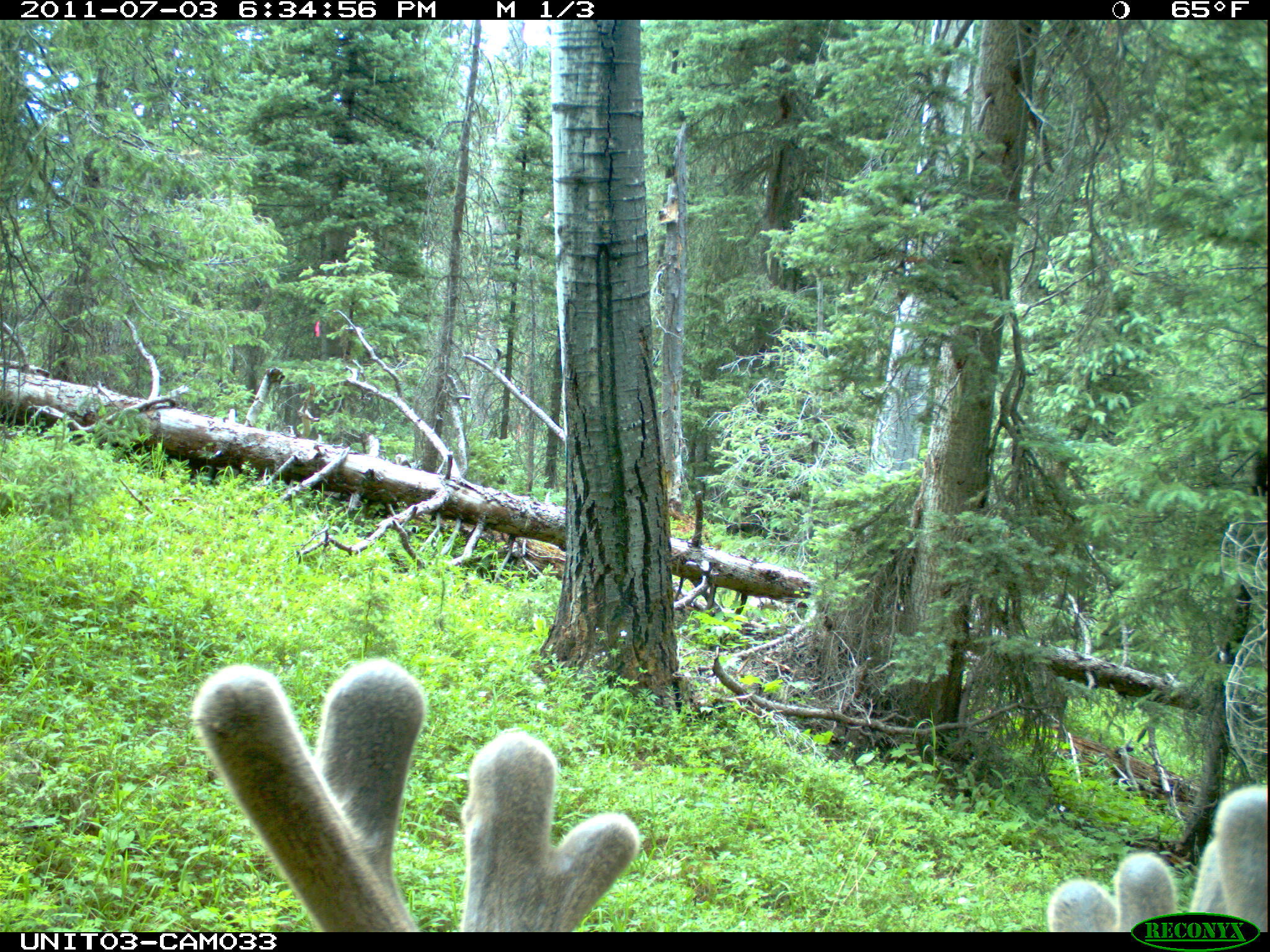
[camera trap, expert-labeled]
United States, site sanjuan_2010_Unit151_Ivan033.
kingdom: Animalia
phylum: Chordata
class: Mammalia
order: Artiodactyla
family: Cervidae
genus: Odocoileus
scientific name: Odocoileus hemionus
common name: mule deer